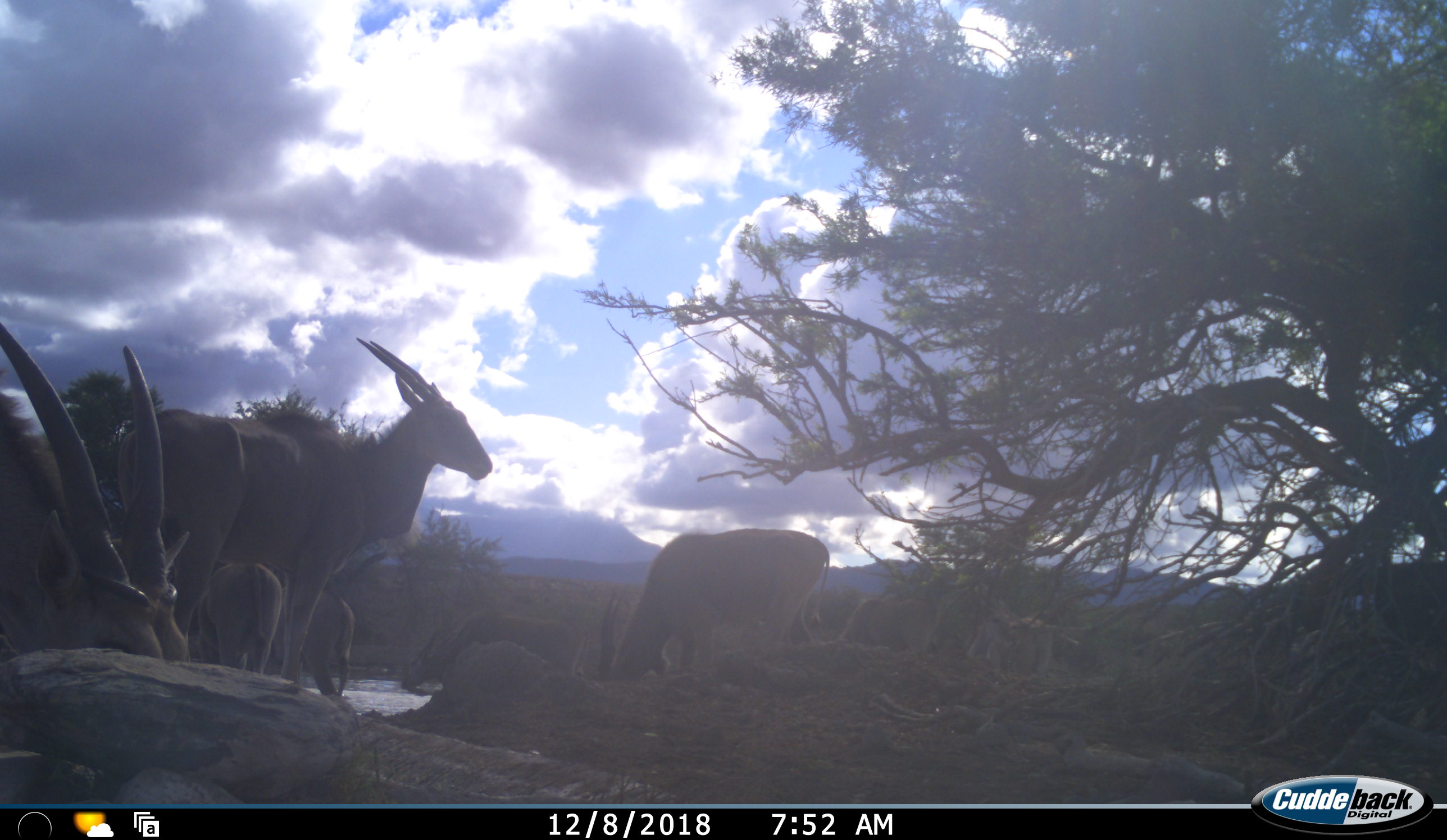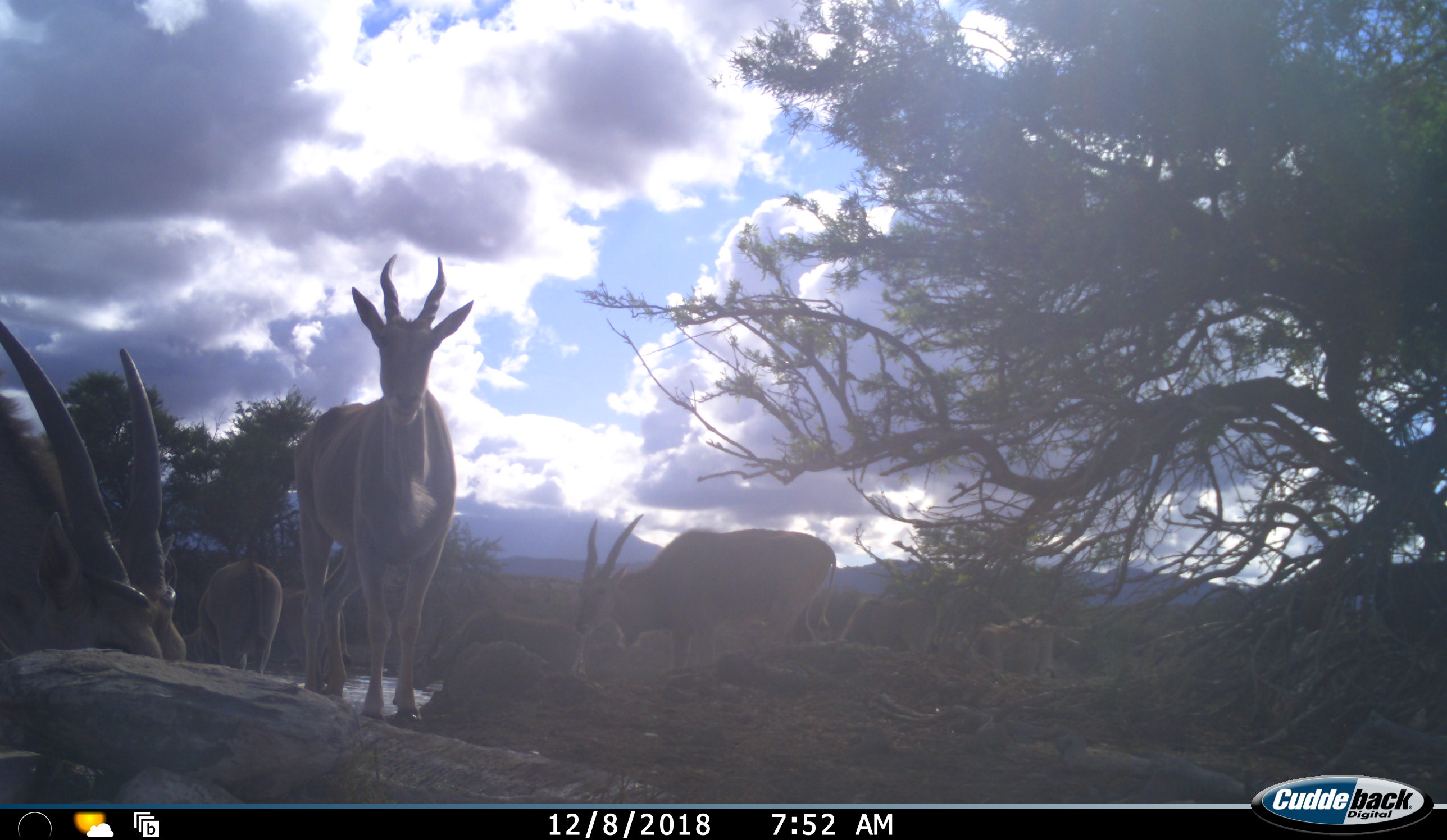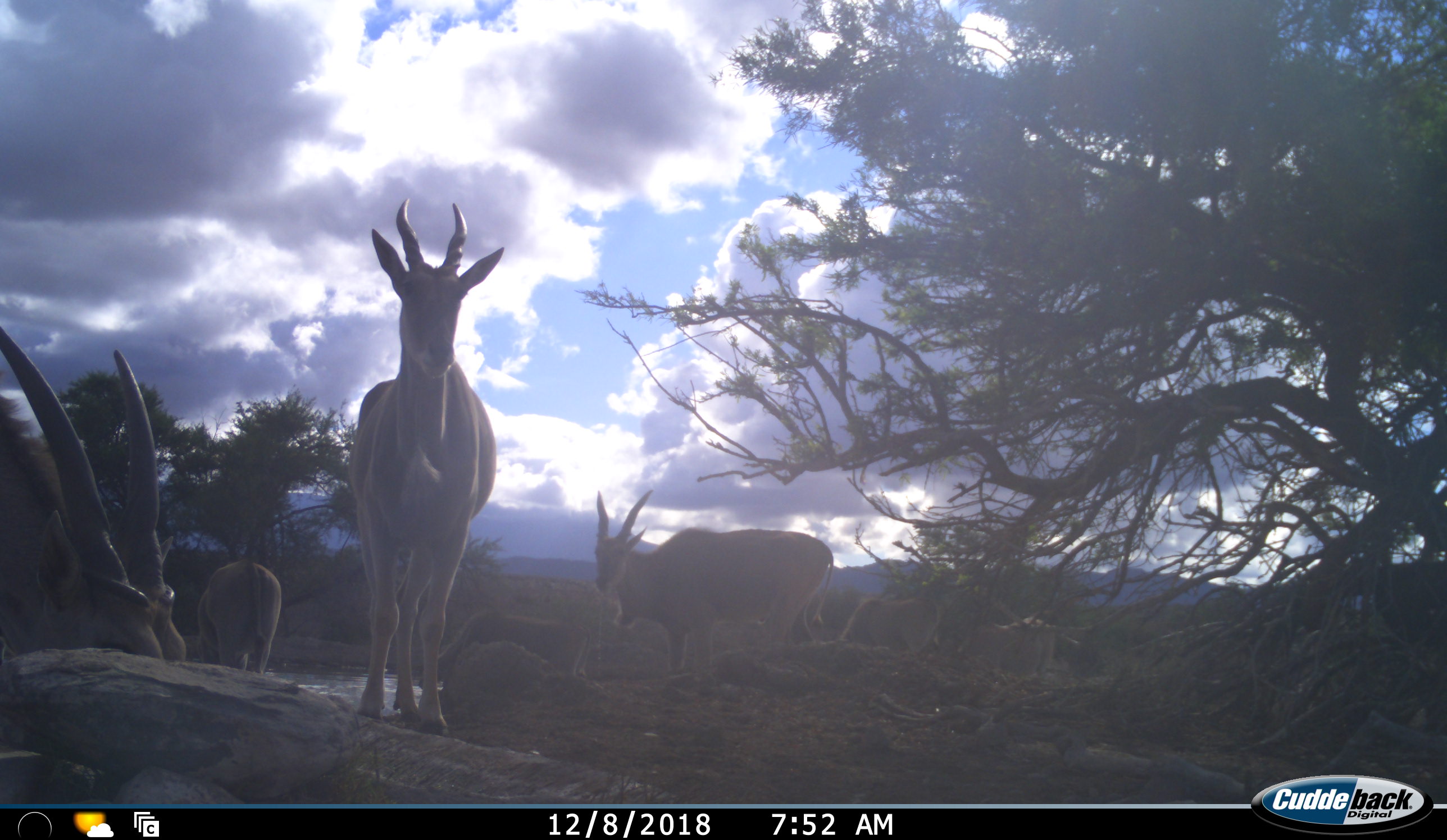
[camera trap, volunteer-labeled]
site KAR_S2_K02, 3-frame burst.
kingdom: Animalia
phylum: Chordata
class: Mammalia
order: Artiodactyla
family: Bovidae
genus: Tragelaphus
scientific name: Tragelaphus oryx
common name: eland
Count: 6.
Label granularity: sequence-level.